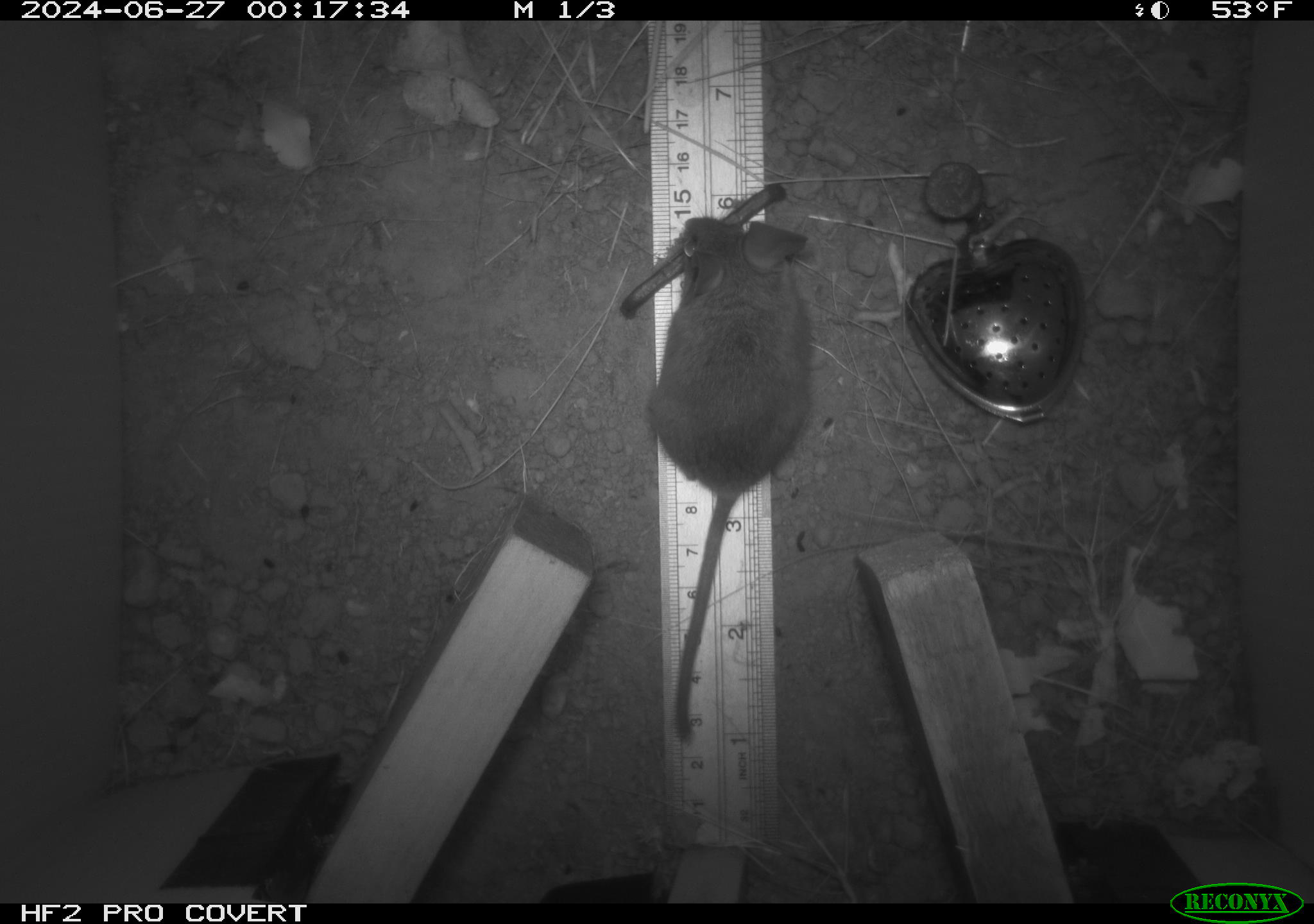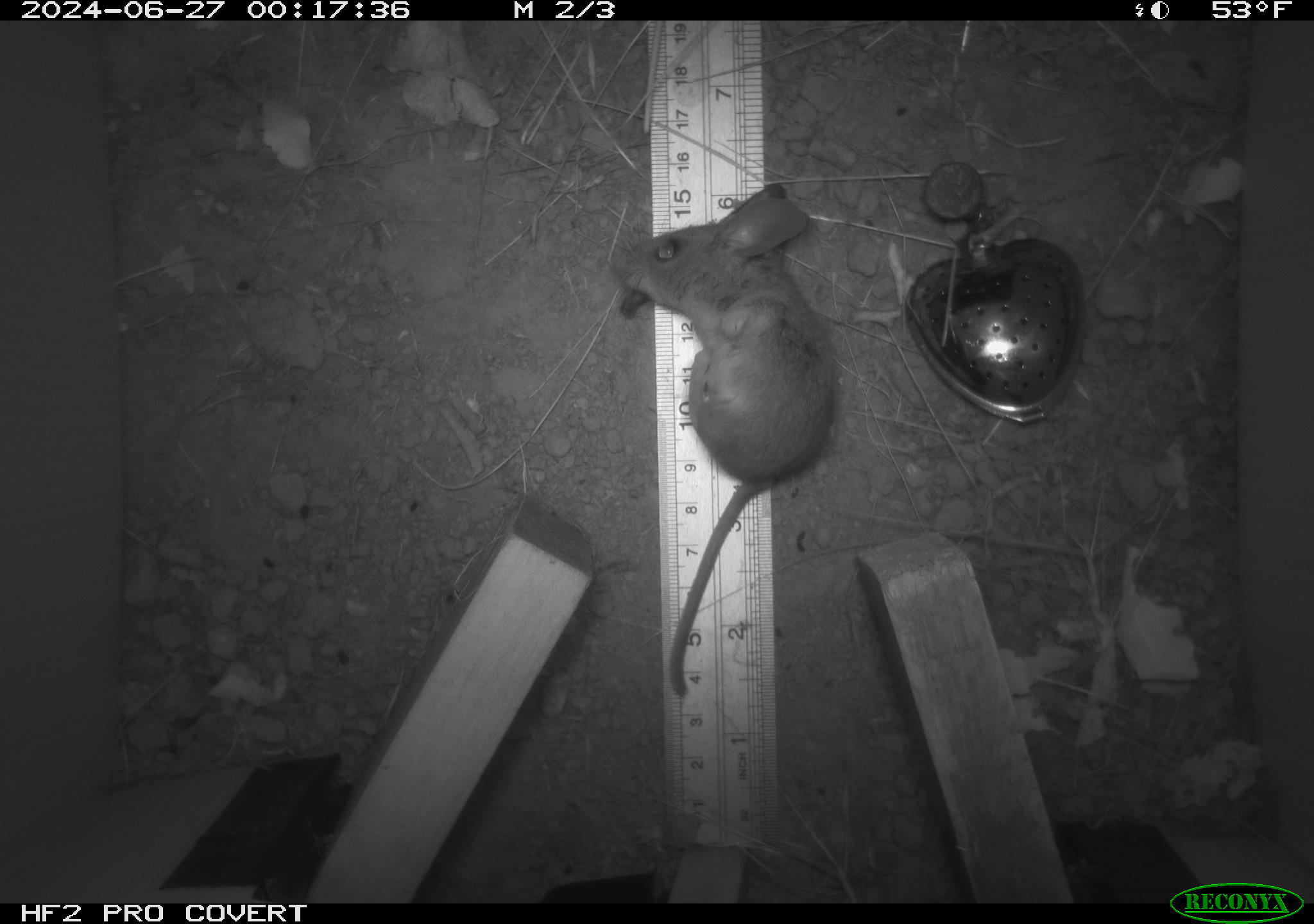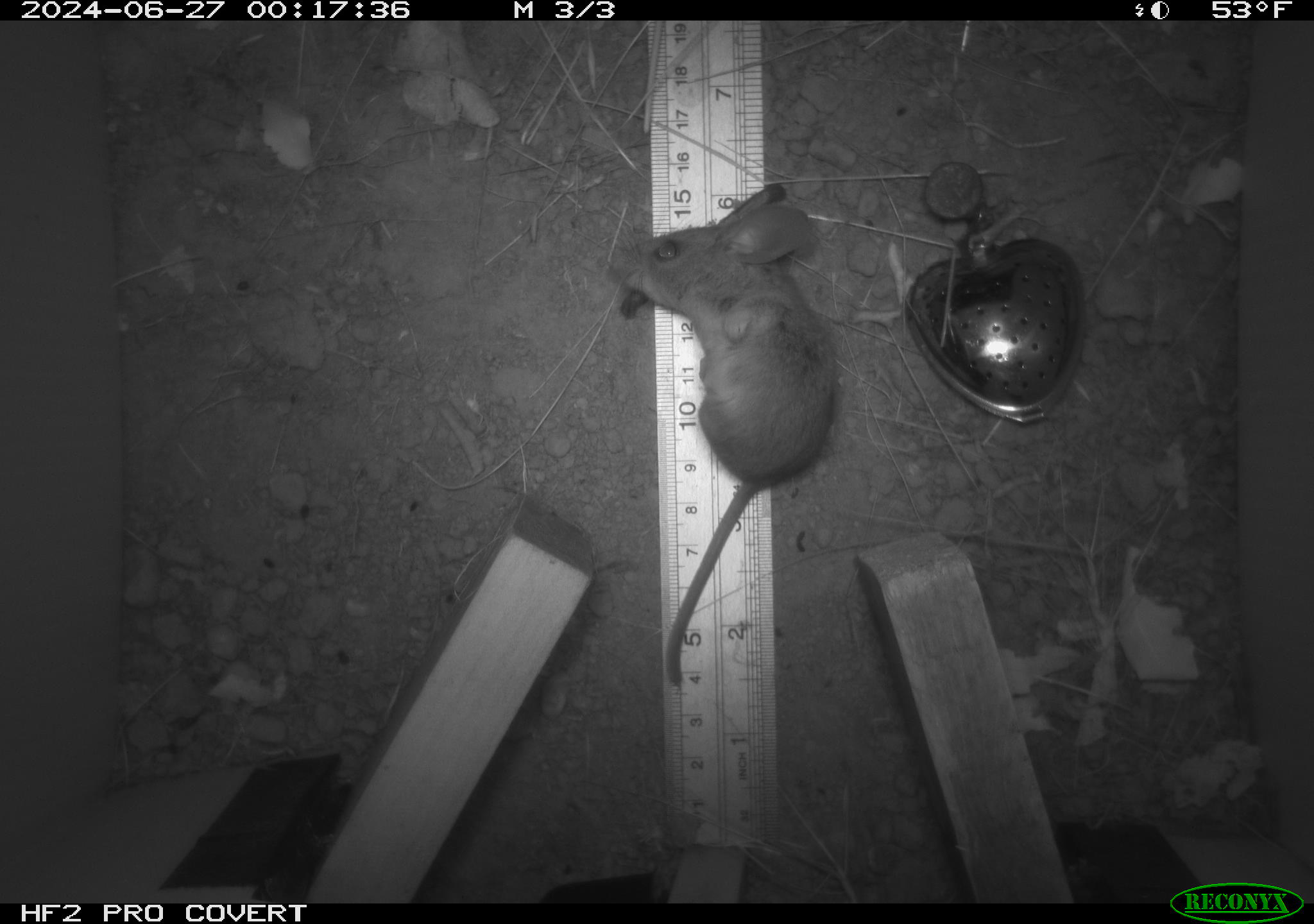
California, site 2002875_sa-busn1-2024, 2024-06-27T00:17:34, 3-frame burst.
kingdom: Animalia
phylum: Chordata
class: Mammalia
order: Rodentia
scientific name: Rodentia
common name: rodent